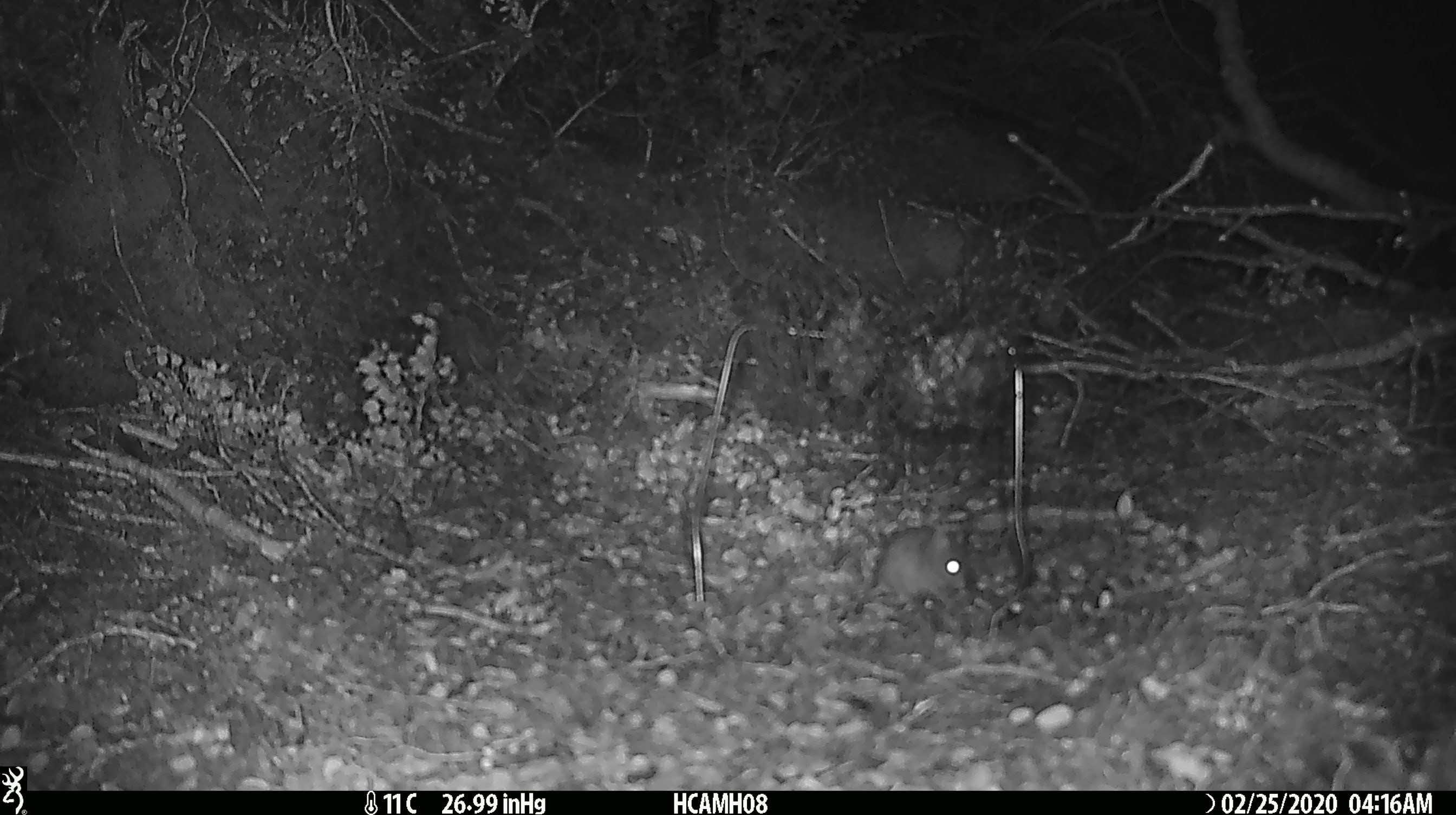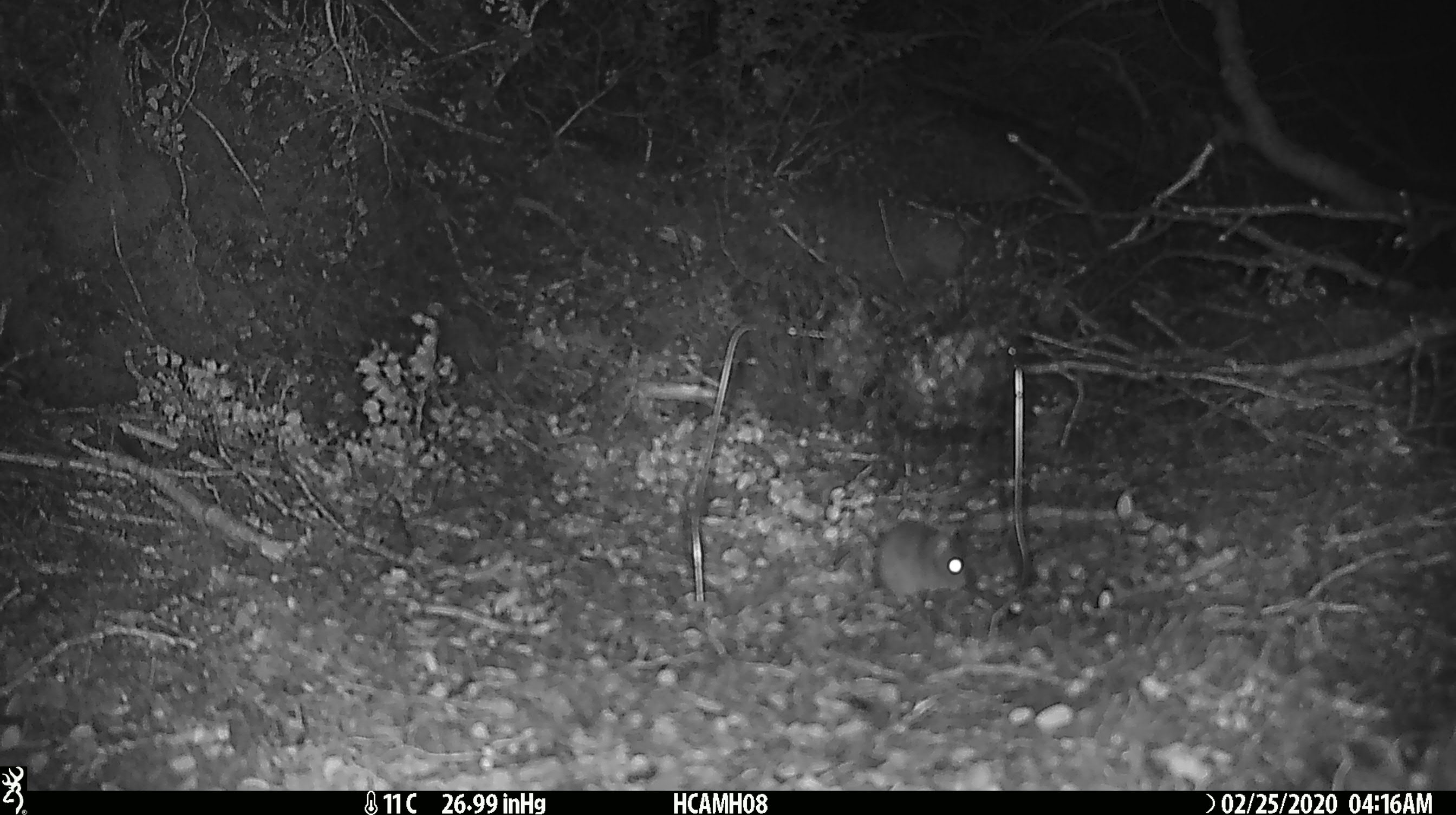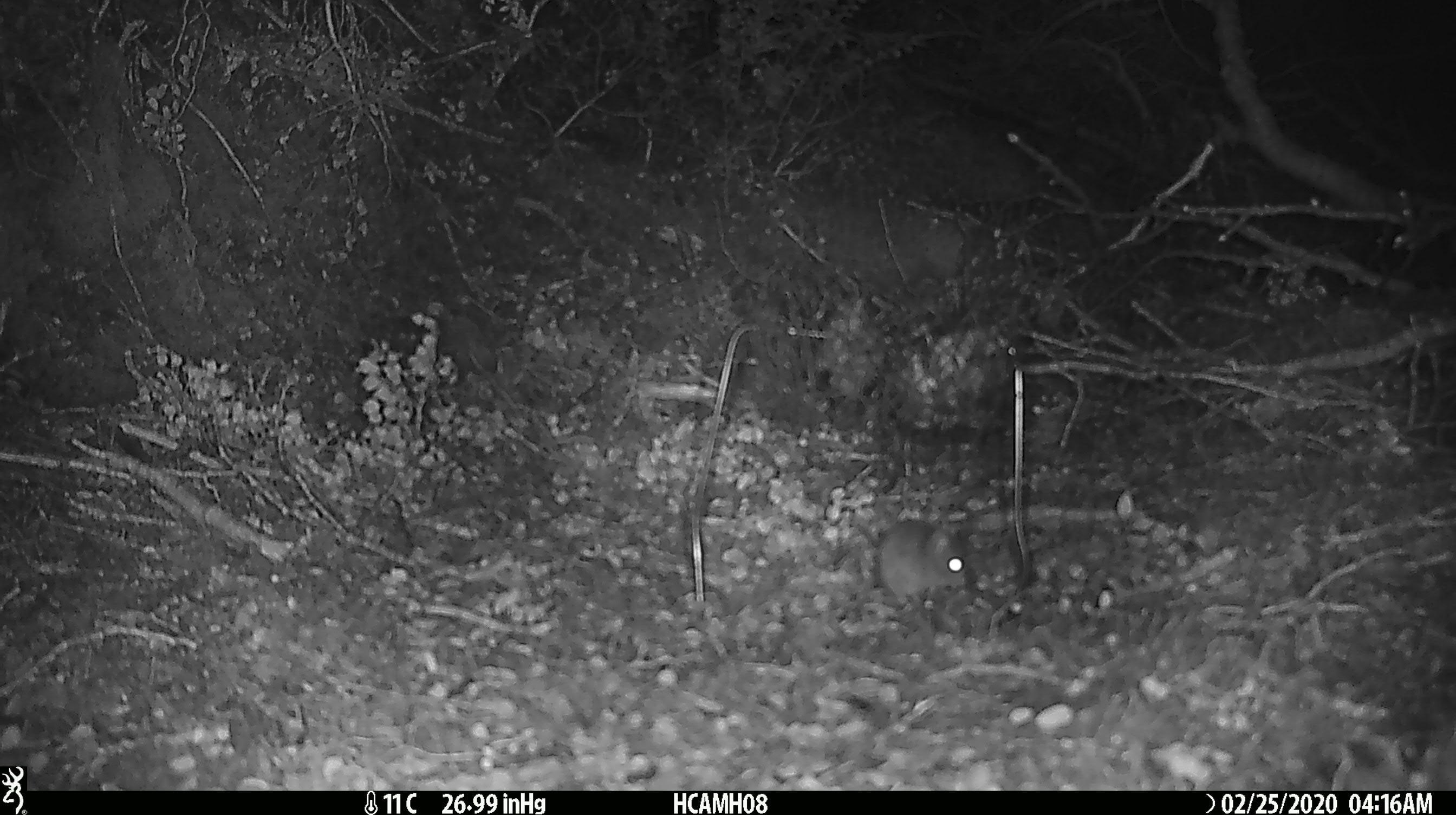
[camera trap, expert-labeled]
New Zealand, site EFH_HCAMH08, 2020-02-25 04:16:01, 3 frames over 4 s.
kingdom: Animalia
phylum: Chordata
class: Mammalia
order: Rodentia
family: Muridae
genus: Mus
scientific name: Mus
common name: mouse